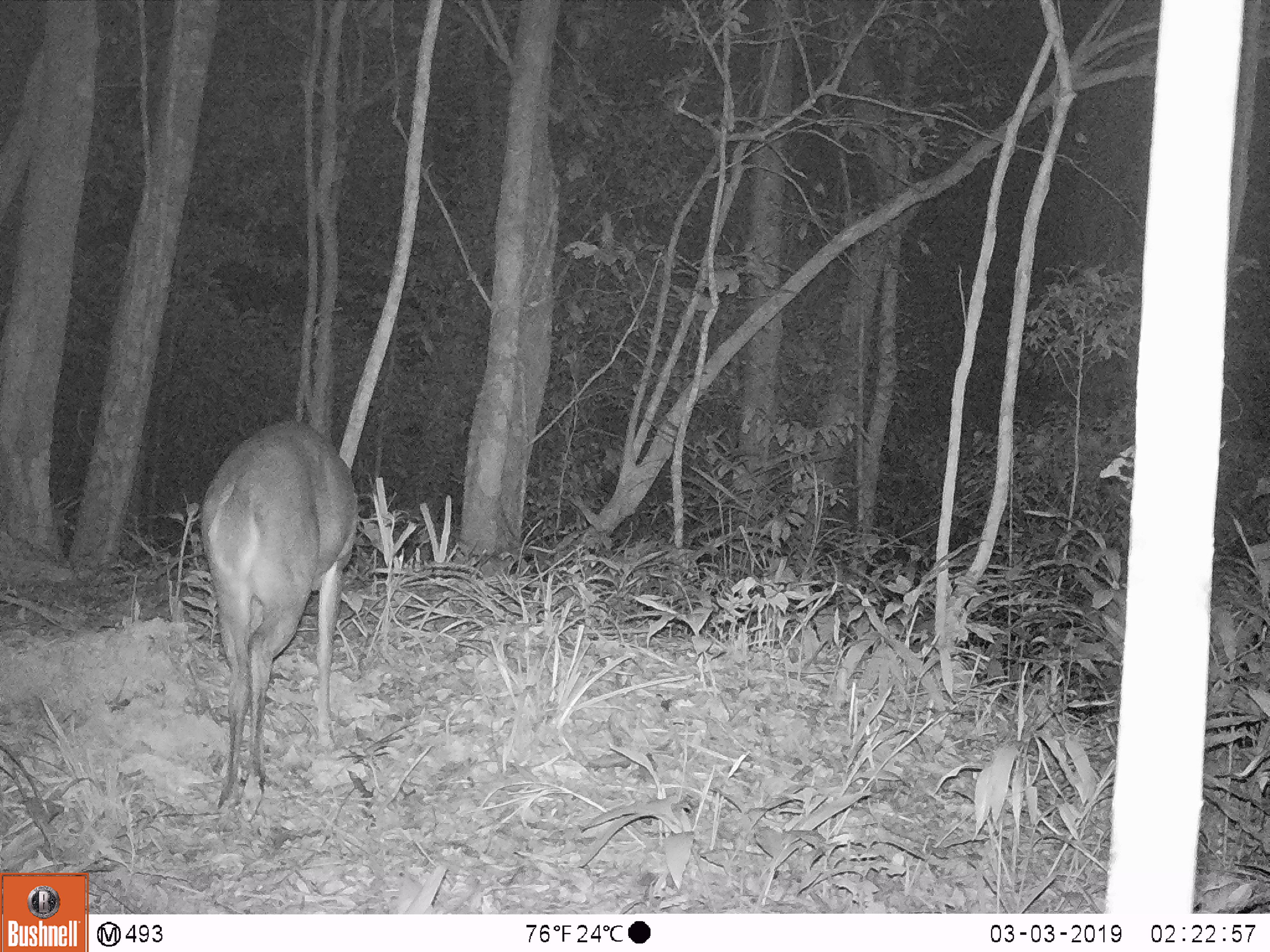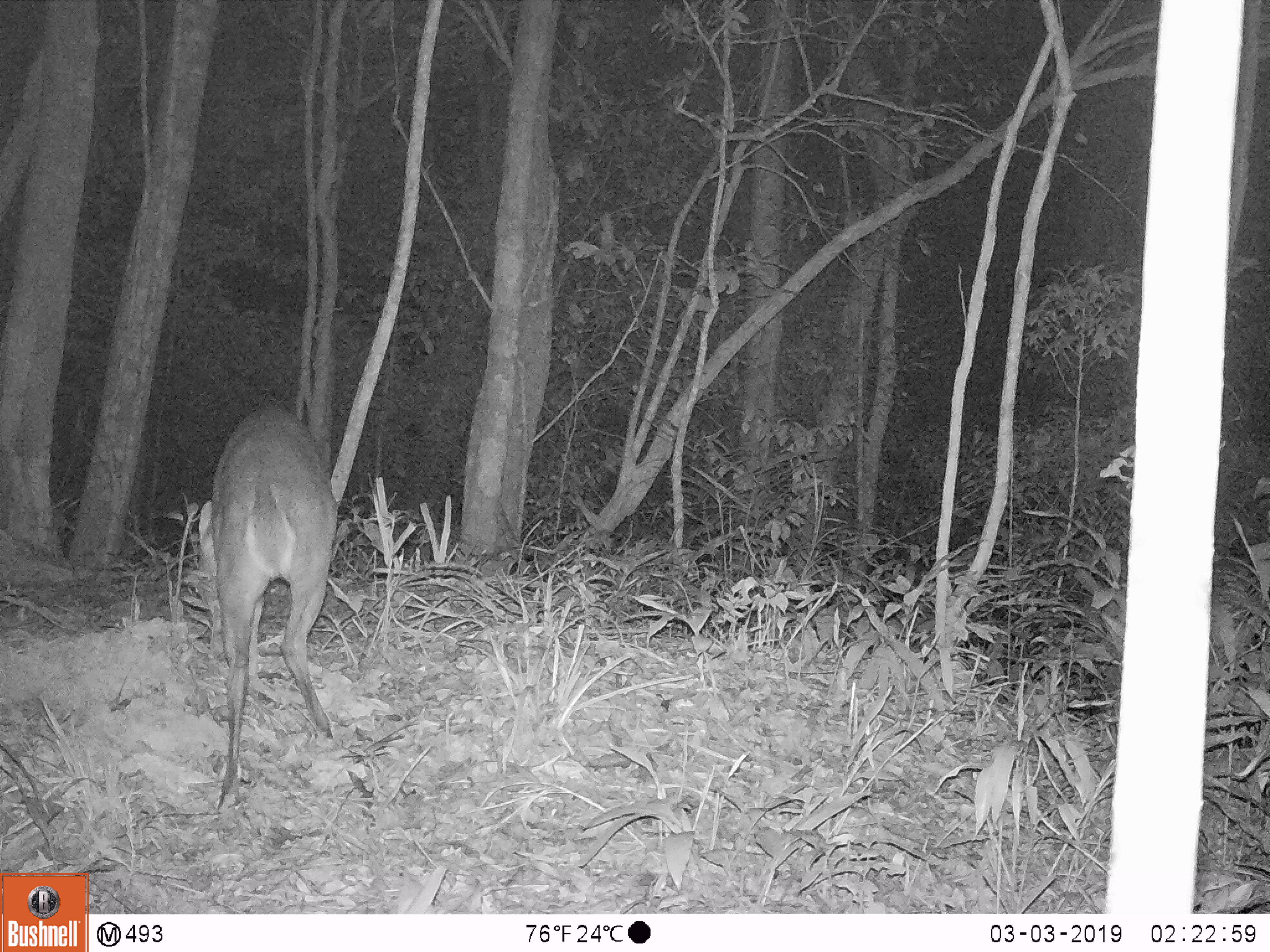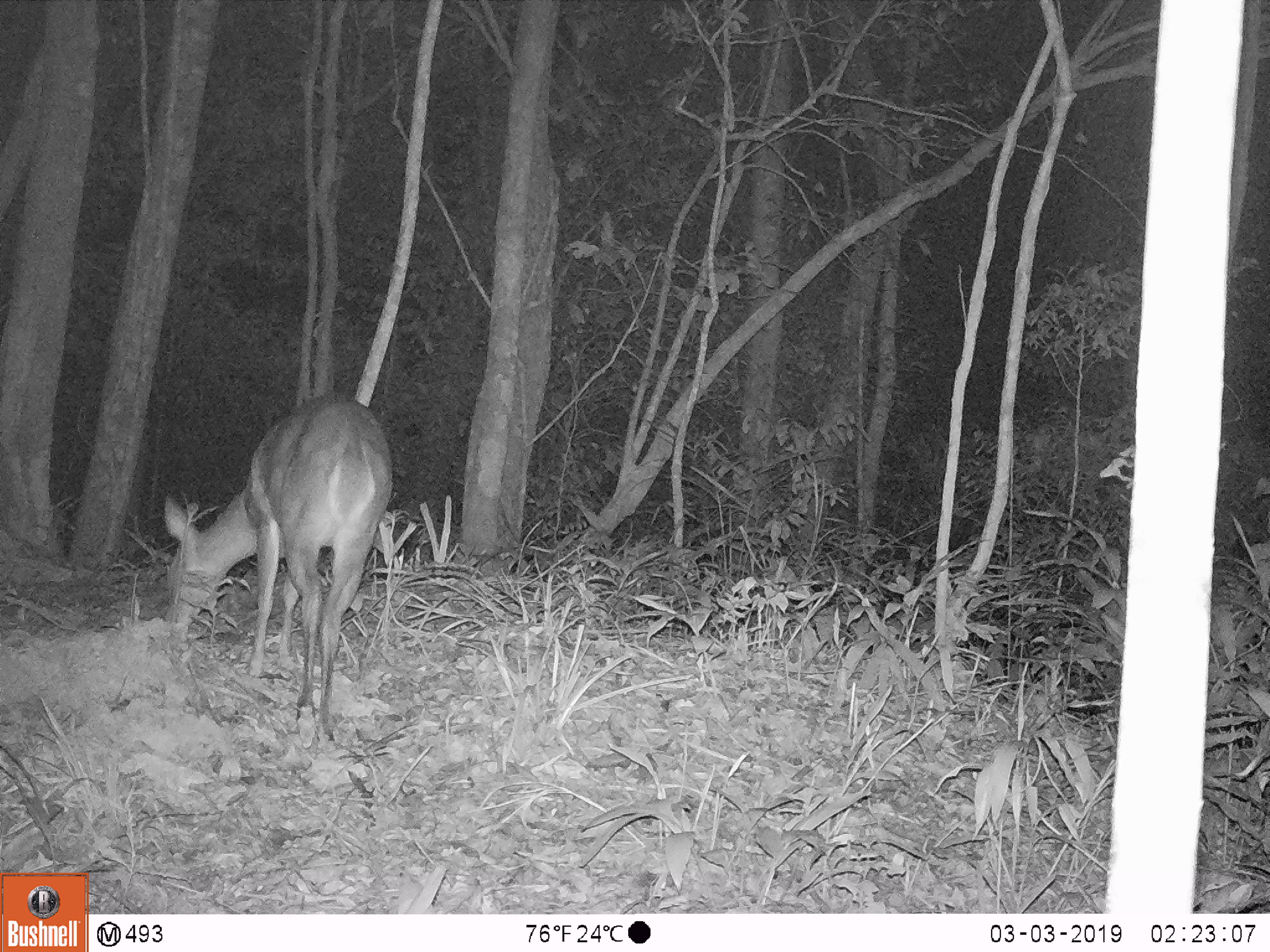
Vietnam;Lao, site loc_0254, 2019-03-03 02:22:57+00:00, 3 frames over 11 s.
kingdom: Animalia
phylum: Chordata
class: Mammalia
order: Artiodactyla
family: Cervidae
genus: Muntiacus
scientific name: Muntiacus vuquangensis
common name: large-antlered muntjac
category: large antlered muntjac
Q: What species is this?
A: Large antlered muntjac (large-antlered muntjac) (Muntiacus vuquangensis).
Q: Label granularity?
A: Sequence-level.